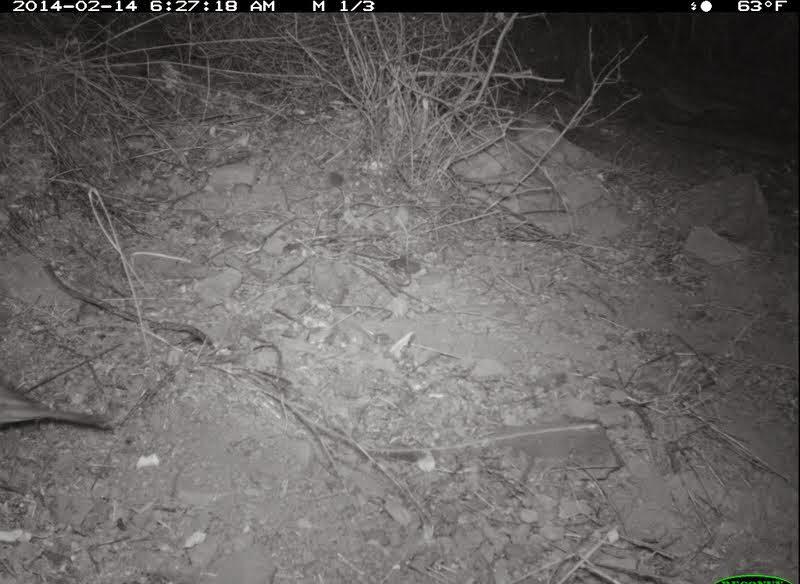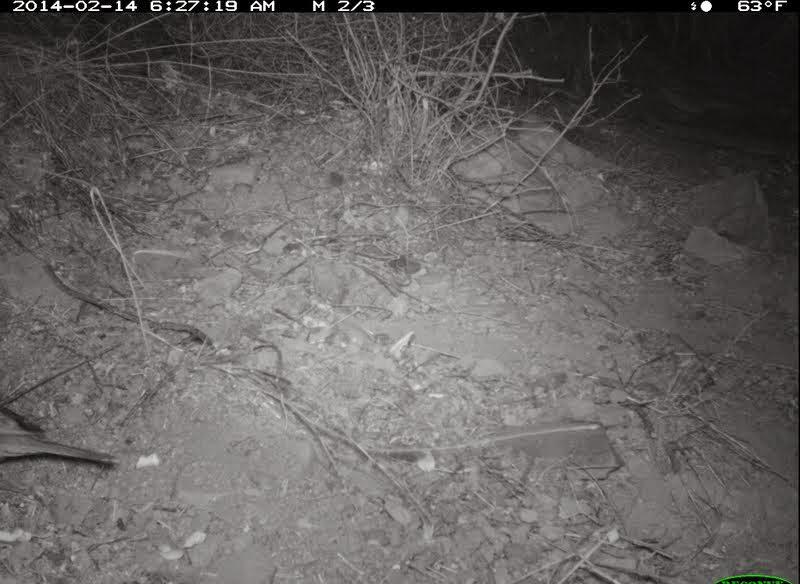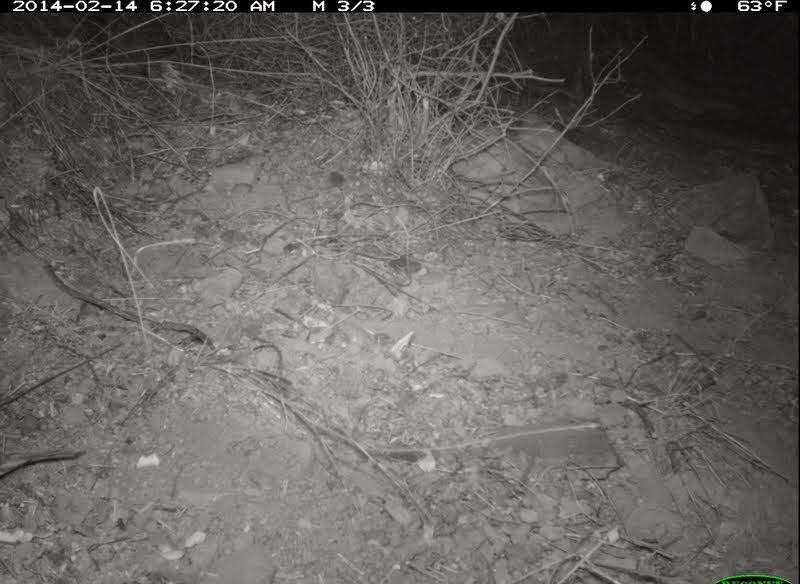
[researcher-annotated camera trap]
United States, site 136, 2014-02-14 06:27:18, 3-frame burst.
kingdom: Animalia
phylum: Chordata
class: Aves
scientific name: Aves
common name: bird